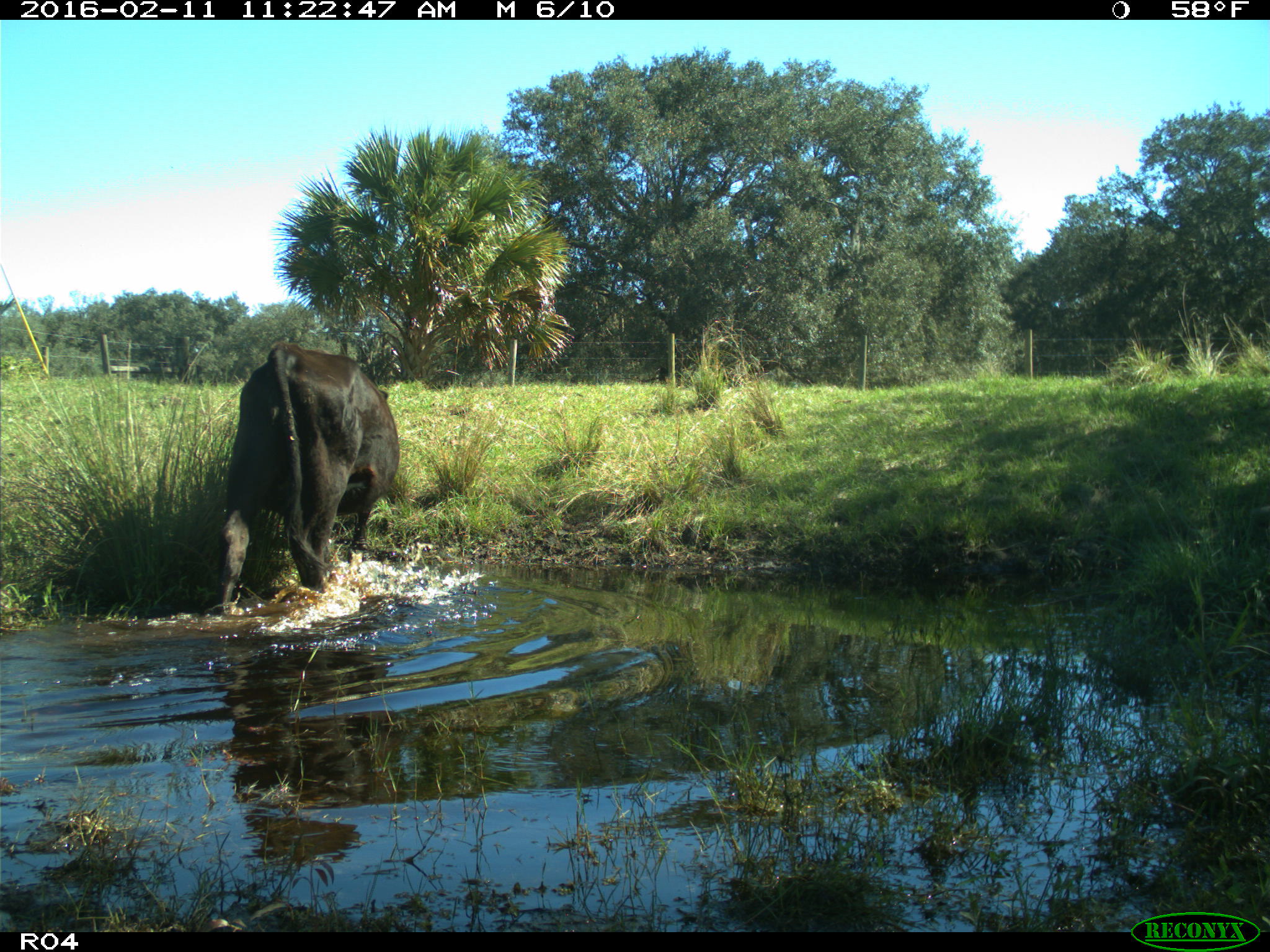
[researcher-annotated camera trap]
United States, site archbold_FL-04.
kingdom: Animalia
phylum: Chordata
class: Mammalia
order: Artiodactyla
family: Bovidae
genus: Bos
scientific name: Bos taurus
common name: domestic cow